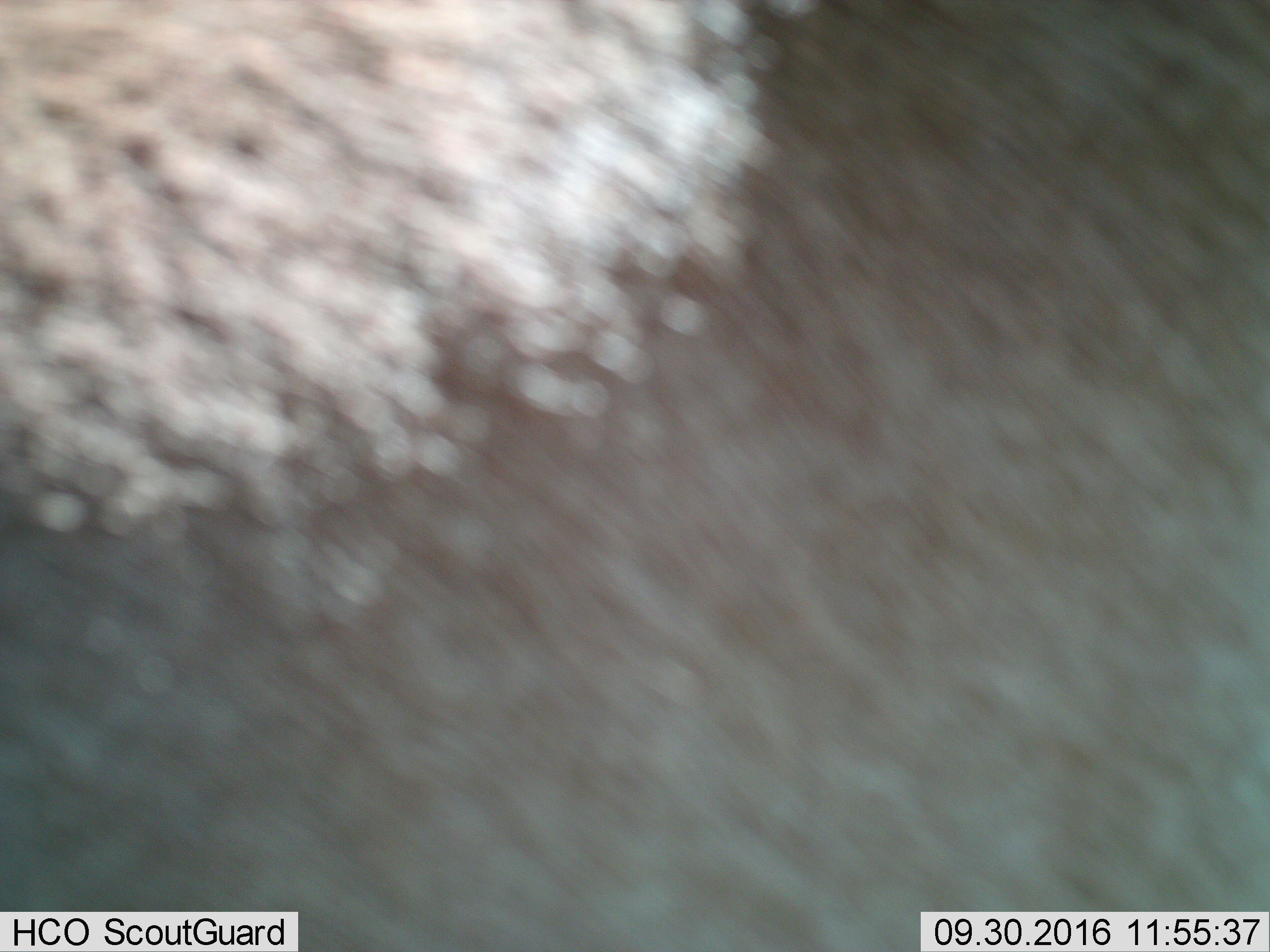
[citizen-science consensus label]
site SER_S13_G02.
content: unidentified animal